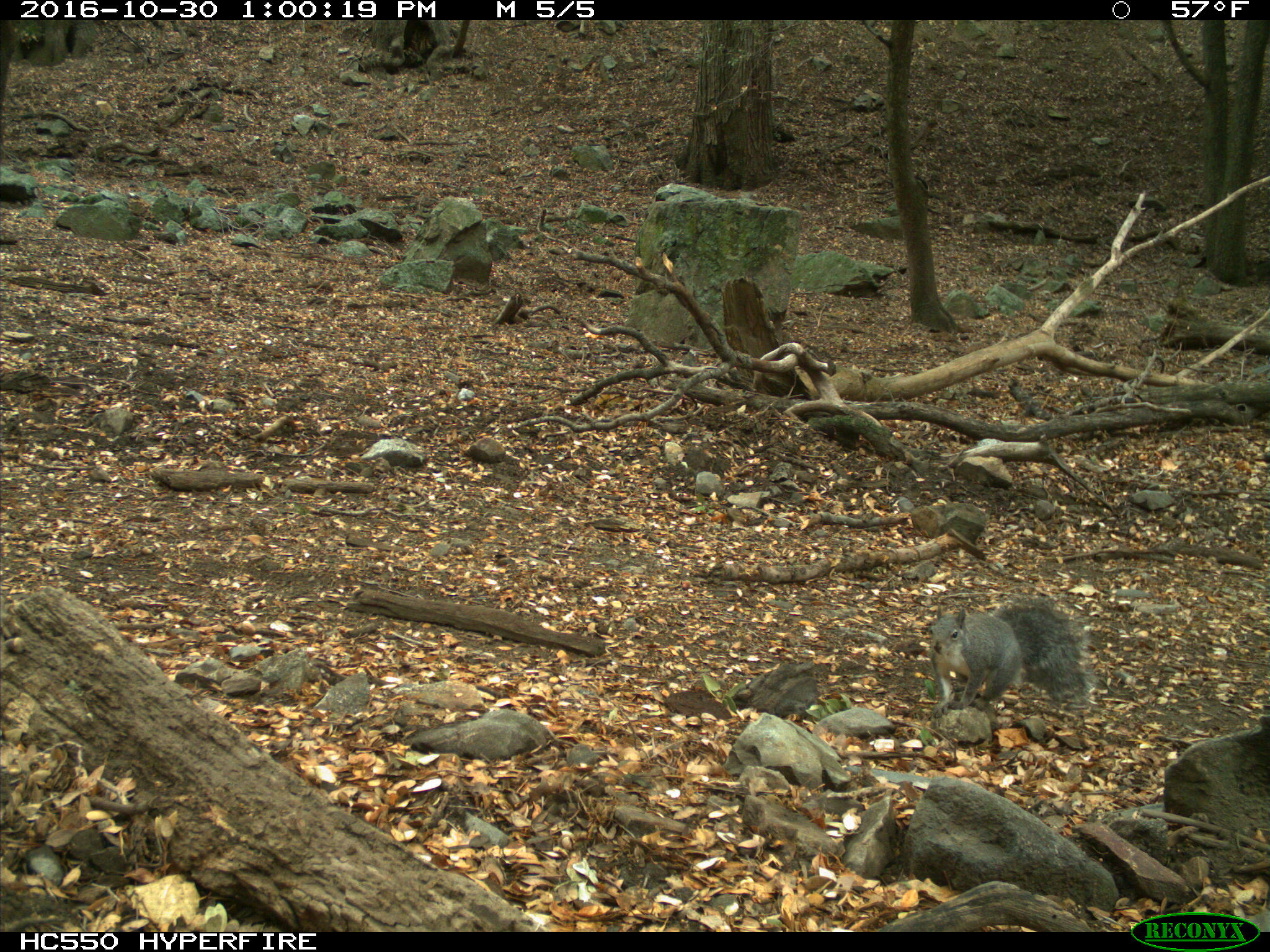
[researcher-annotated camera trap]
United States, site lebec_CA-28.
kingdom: Animalia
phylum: Chordata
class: Mammalia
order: Rodentia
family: Sciuridae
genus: Sciurus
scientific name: Sciurus carolinensis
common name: eastern gray squirrel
Sciurus carolinensis (eastern gray squirrel).